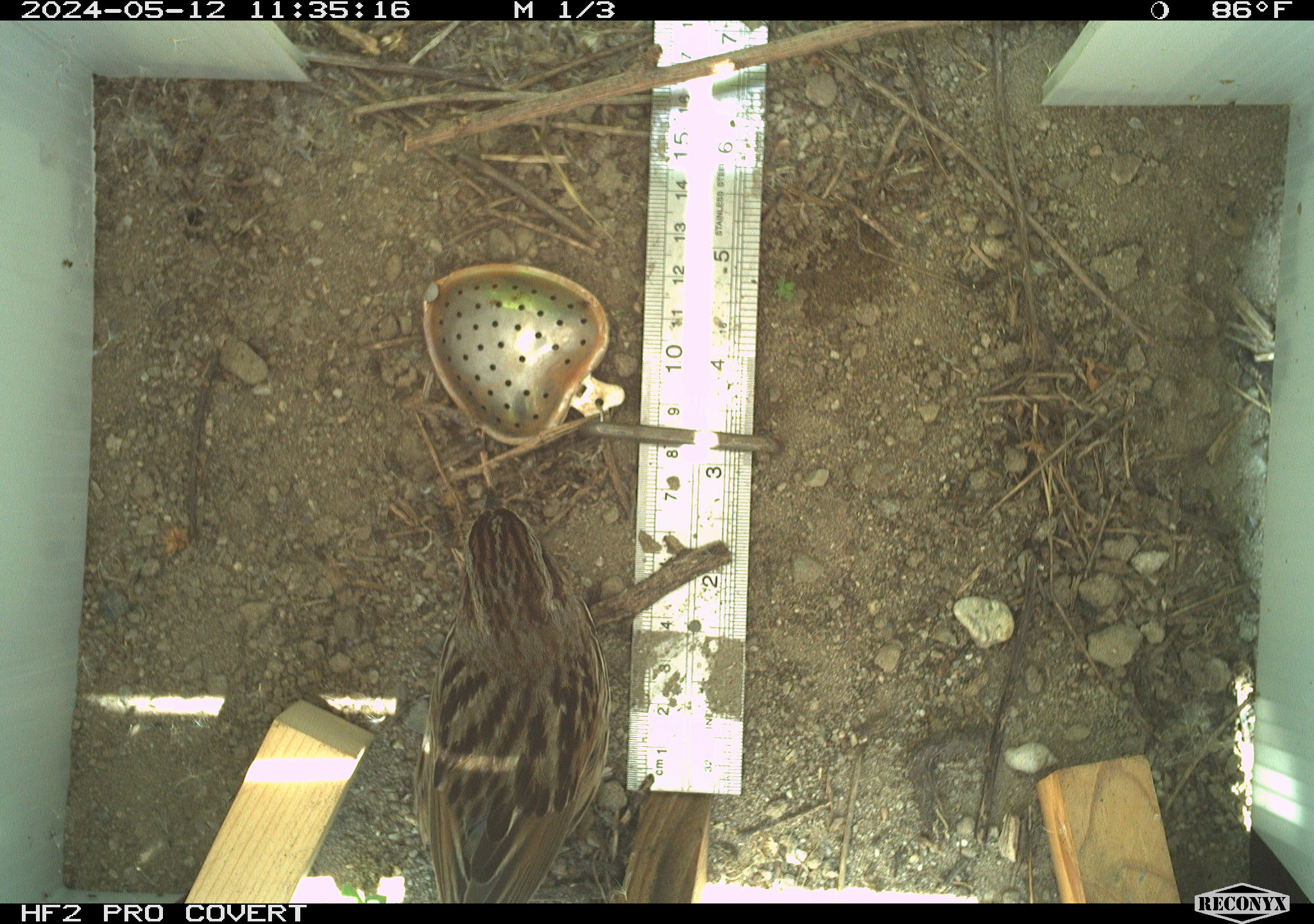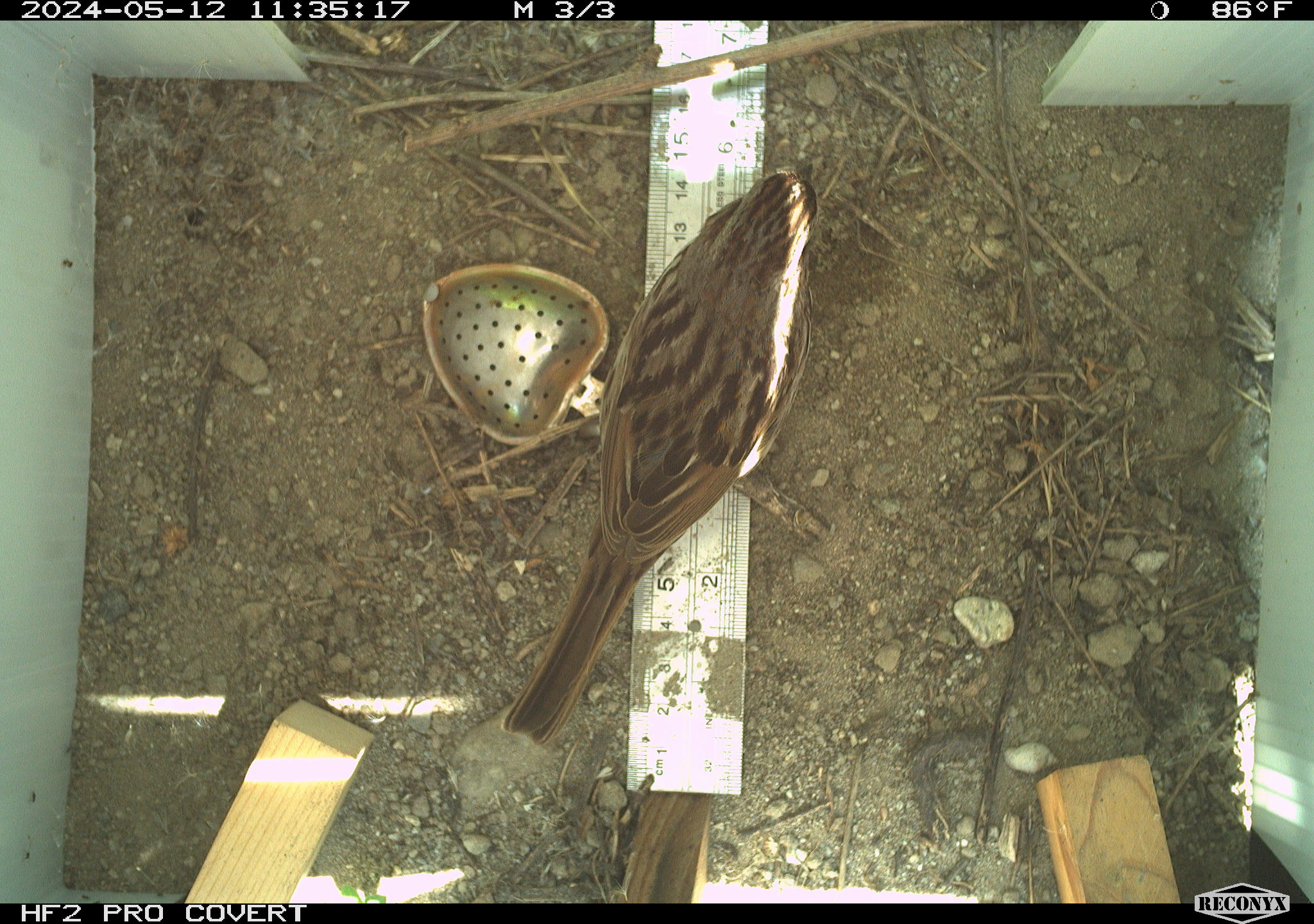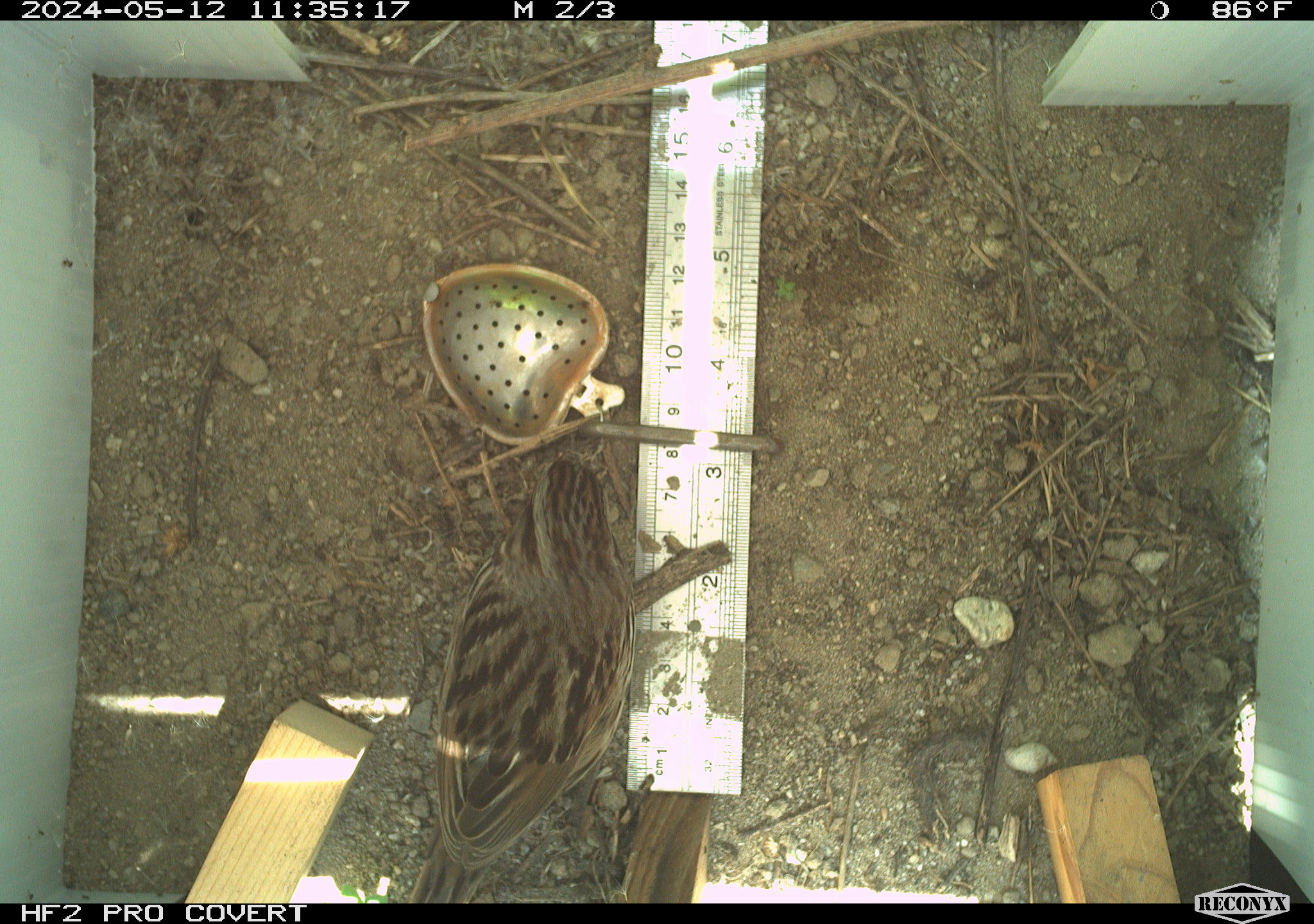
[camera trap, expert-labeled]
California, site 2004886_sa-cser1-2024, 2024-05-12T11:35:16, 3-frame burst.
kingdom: Animalia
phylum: Chordata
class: Aves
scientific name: Aves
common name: bird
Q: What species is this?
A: Bird (Aves).